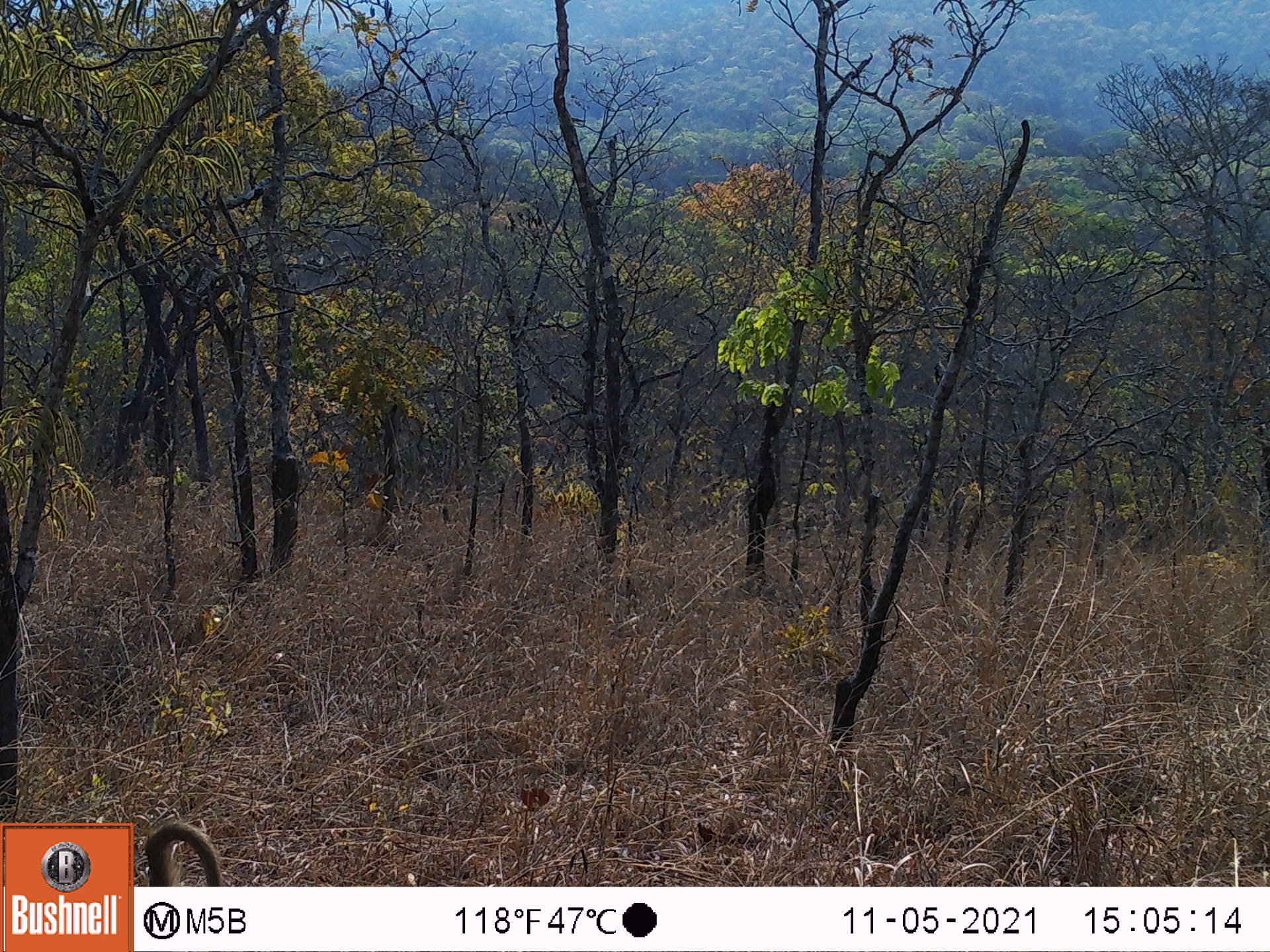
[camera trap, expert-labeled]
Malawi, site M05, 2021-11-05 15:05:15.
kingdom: Animalia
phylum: Chordata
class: Mammalia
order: Primates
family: Cercopithecidae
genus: Papio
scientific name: Papio cynocephalus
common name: yellow baboon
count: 1